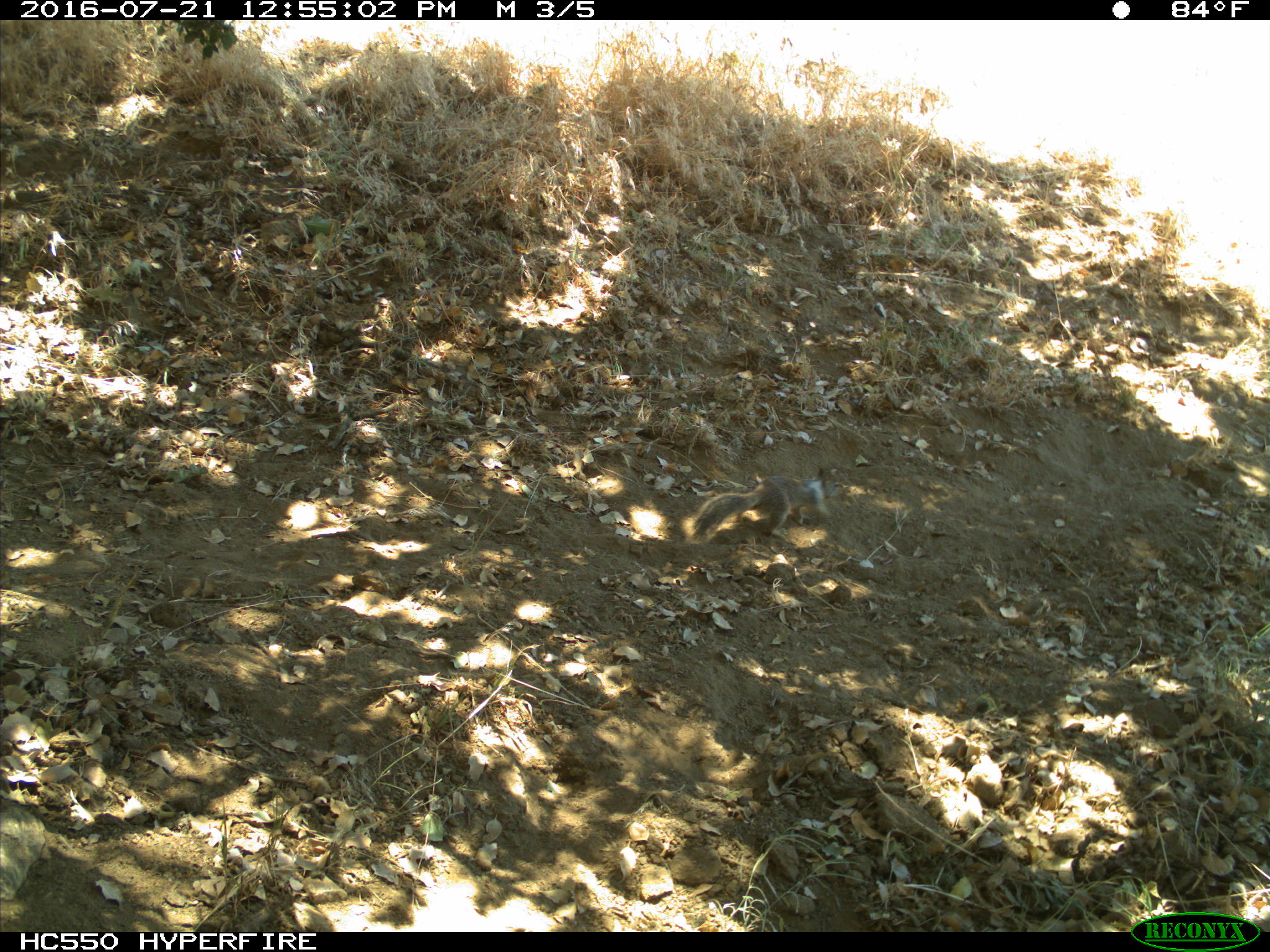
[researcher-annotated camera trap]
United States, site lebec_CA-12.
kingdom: Animalia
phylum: Chordata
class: Mammalia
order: Rodentia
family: Sciuridae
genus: Otospermophilus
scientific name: Otospermophilus beecheyi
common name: california ground squirrel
Otospermophilus beecheyi (california ground squirrel).